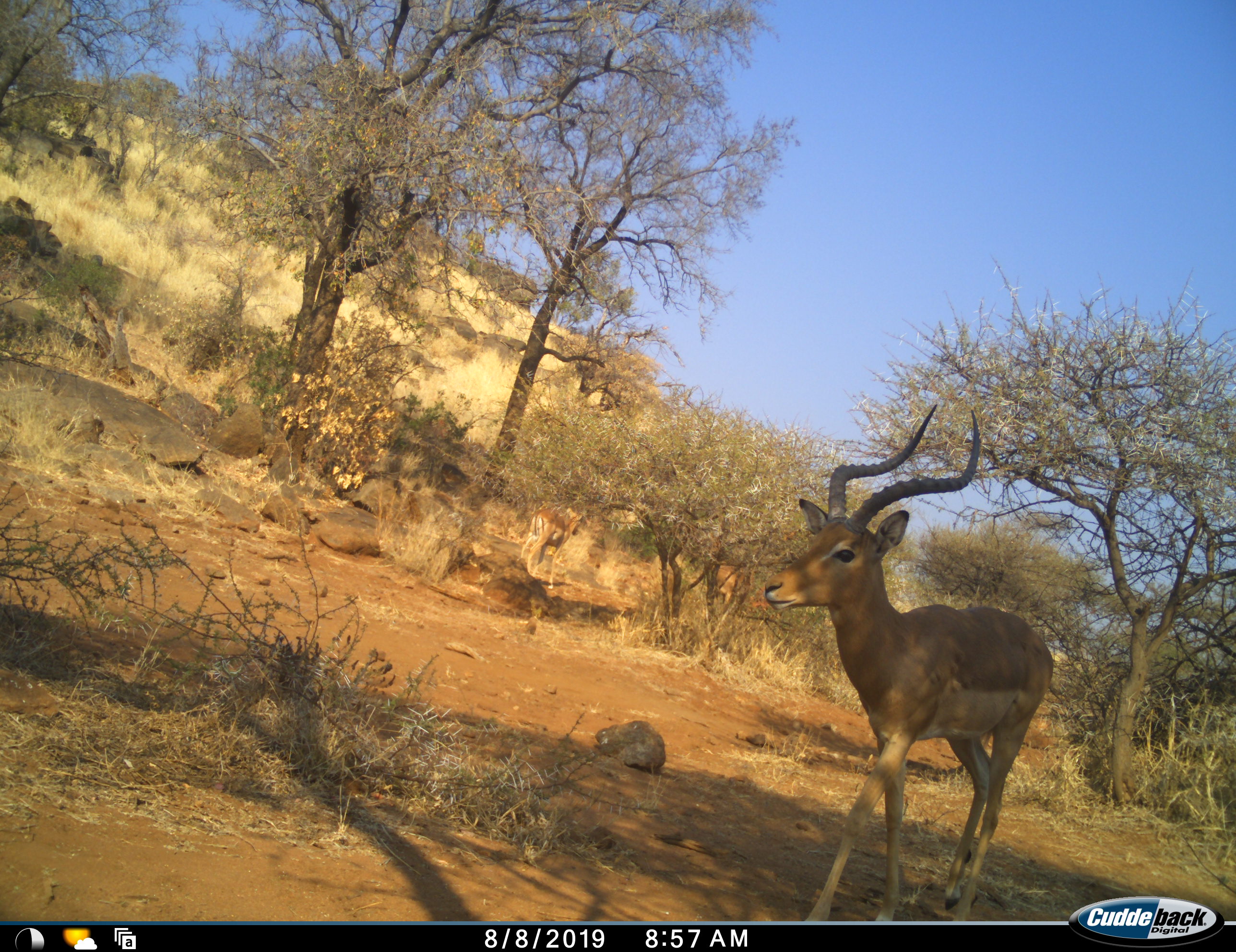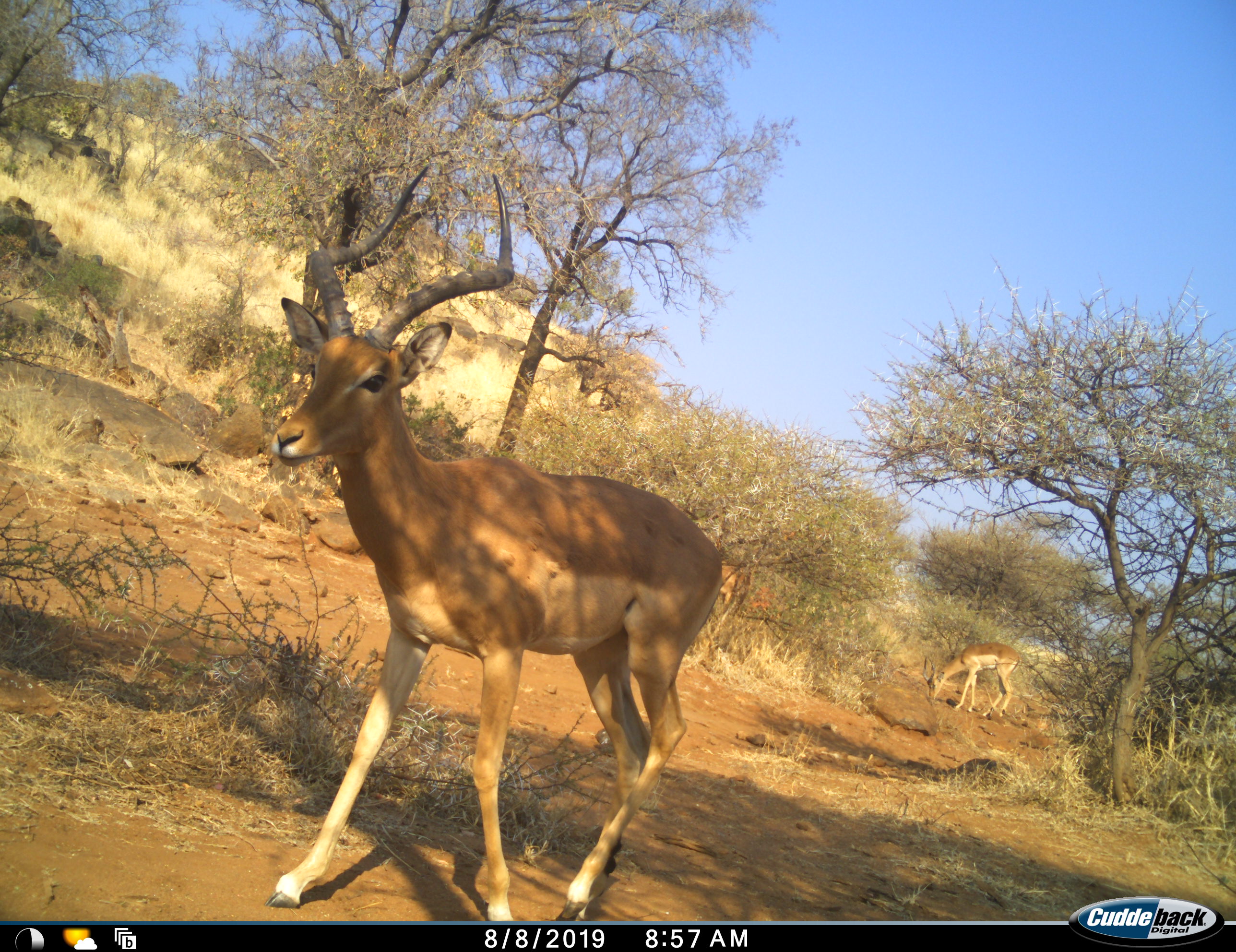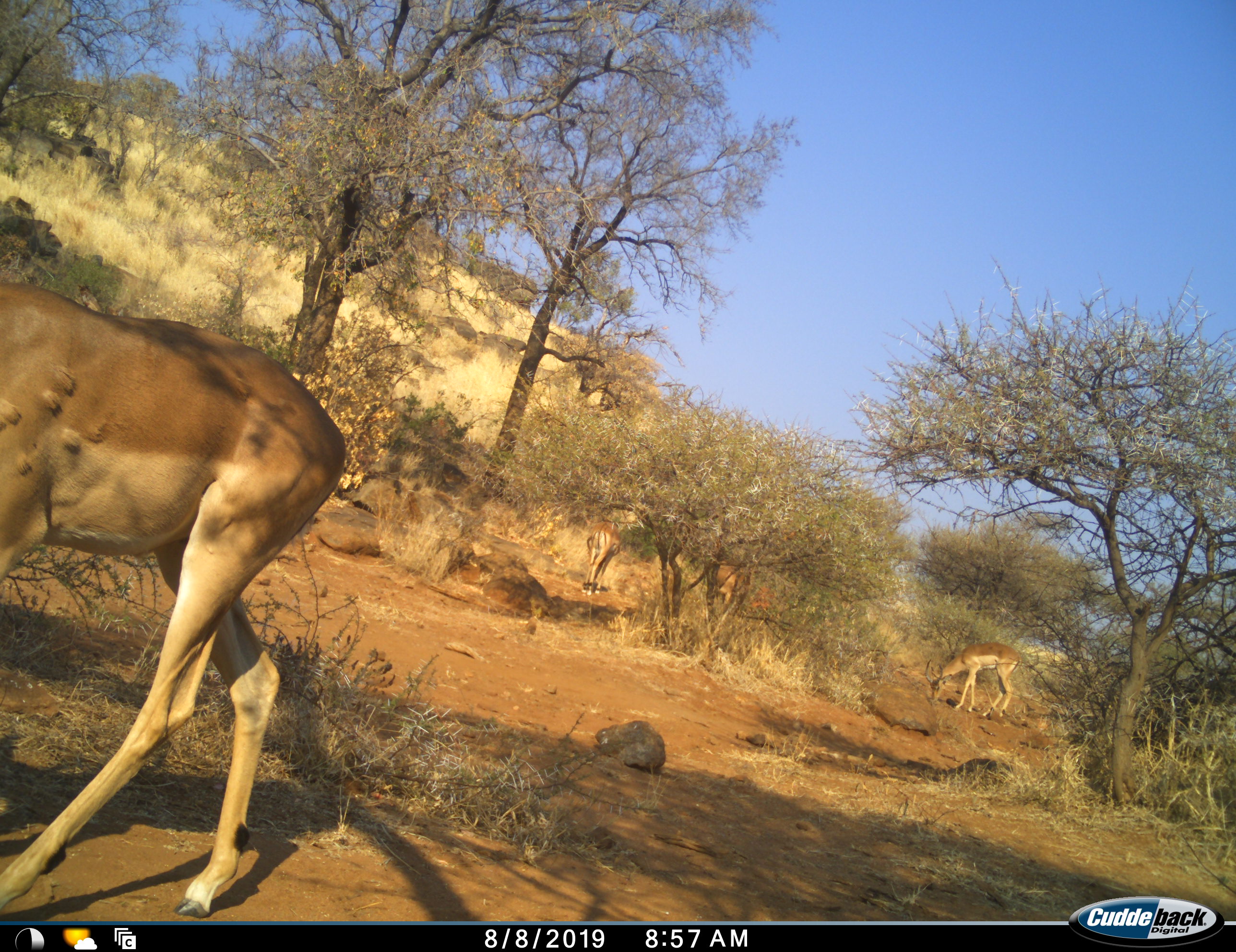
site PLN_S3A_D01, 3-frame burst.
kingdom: Animalia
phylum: Chordata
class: Mammalia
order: Artiodactyla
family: Bovidae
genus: Aepyceros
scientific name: Aepyceros melampus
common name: impala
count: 3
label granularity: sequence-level